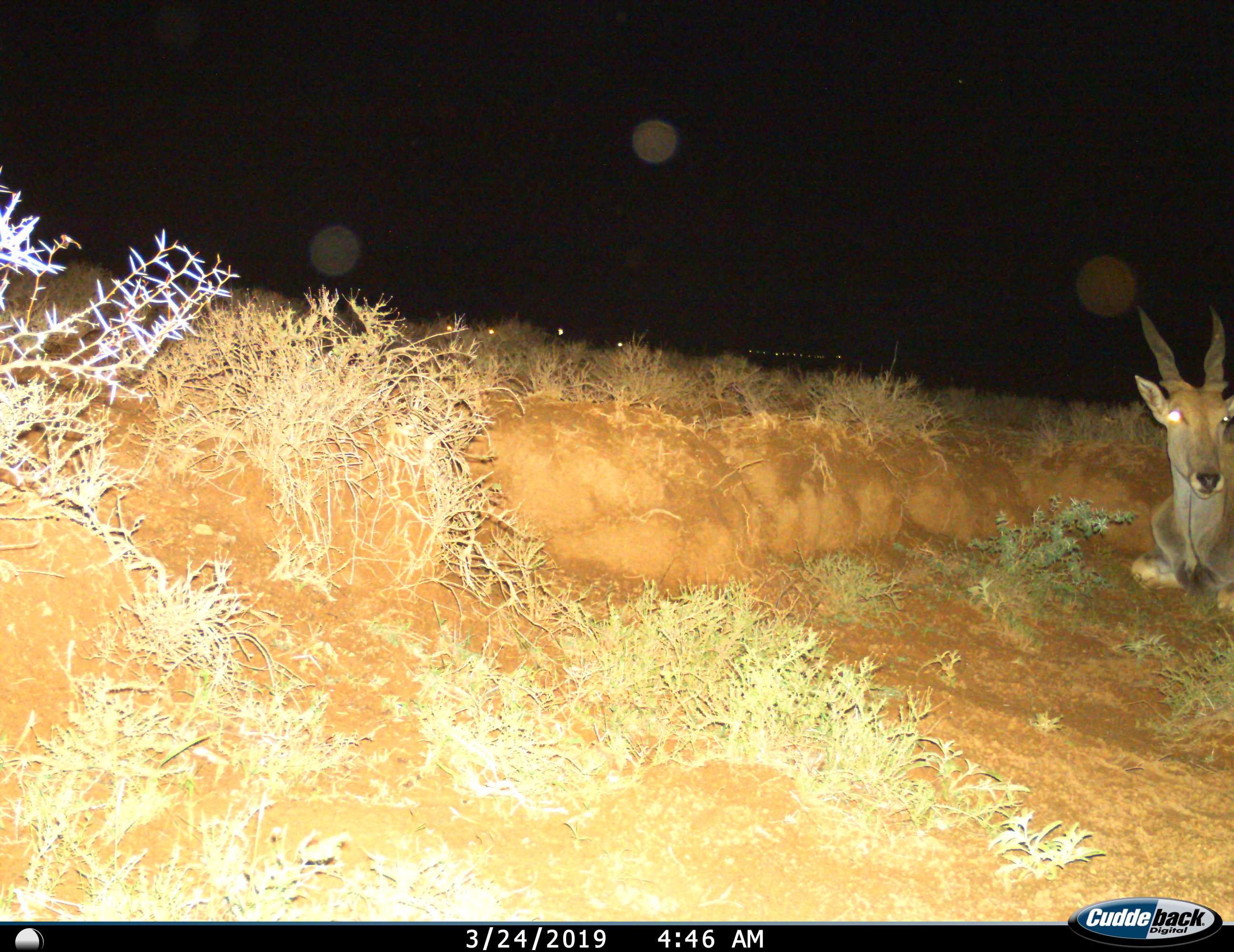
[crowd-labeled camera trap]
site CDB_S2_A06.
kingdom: Animalia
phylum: Chordata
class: Mammalia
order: Artiodactyla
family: Bovidae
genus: Tragelaphus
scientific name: Tragelaphus oryx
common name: eland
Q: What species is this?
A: Eland (Tragelaphus oryx).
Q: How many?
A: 1.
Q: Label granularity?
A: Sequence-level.